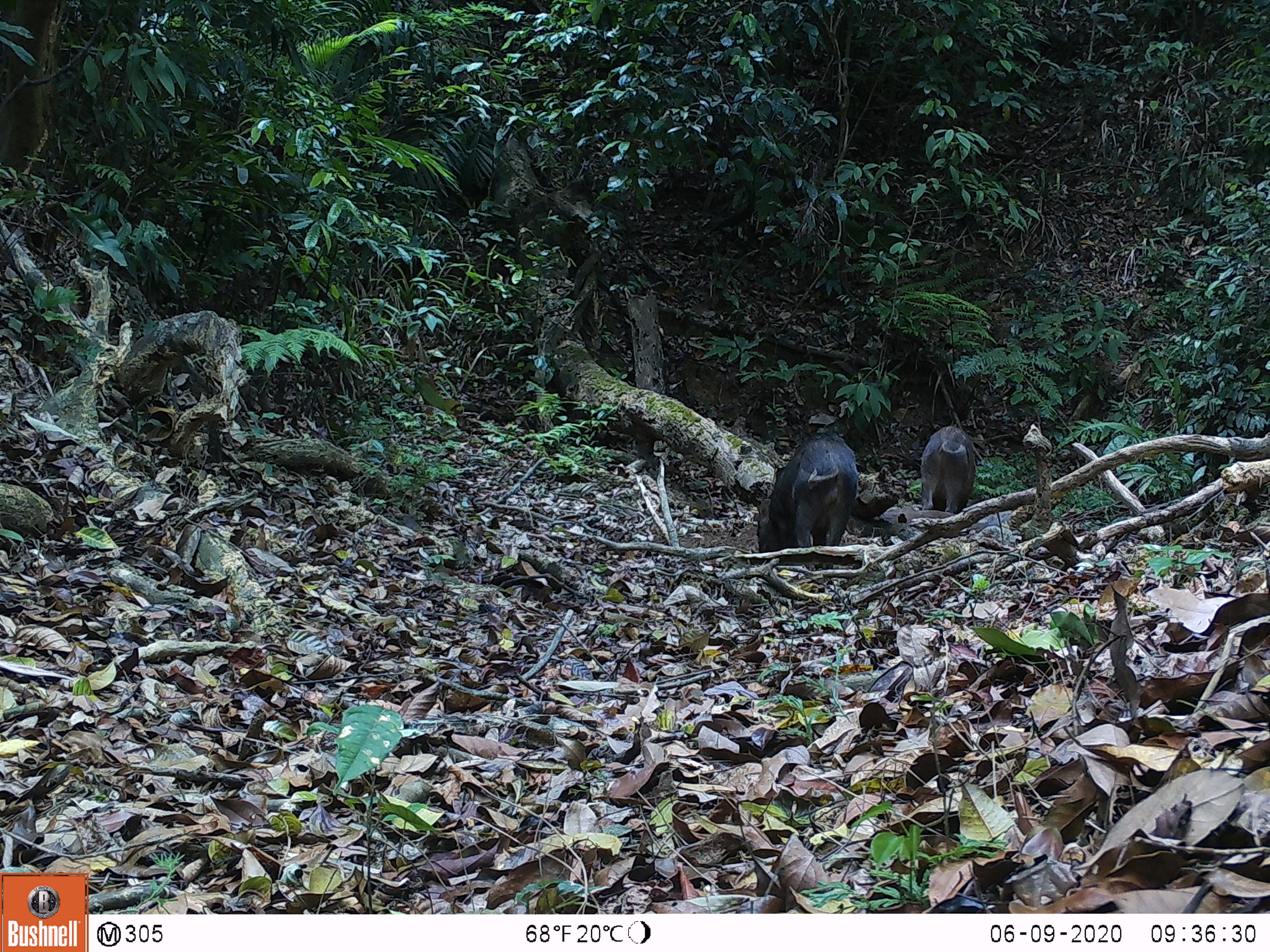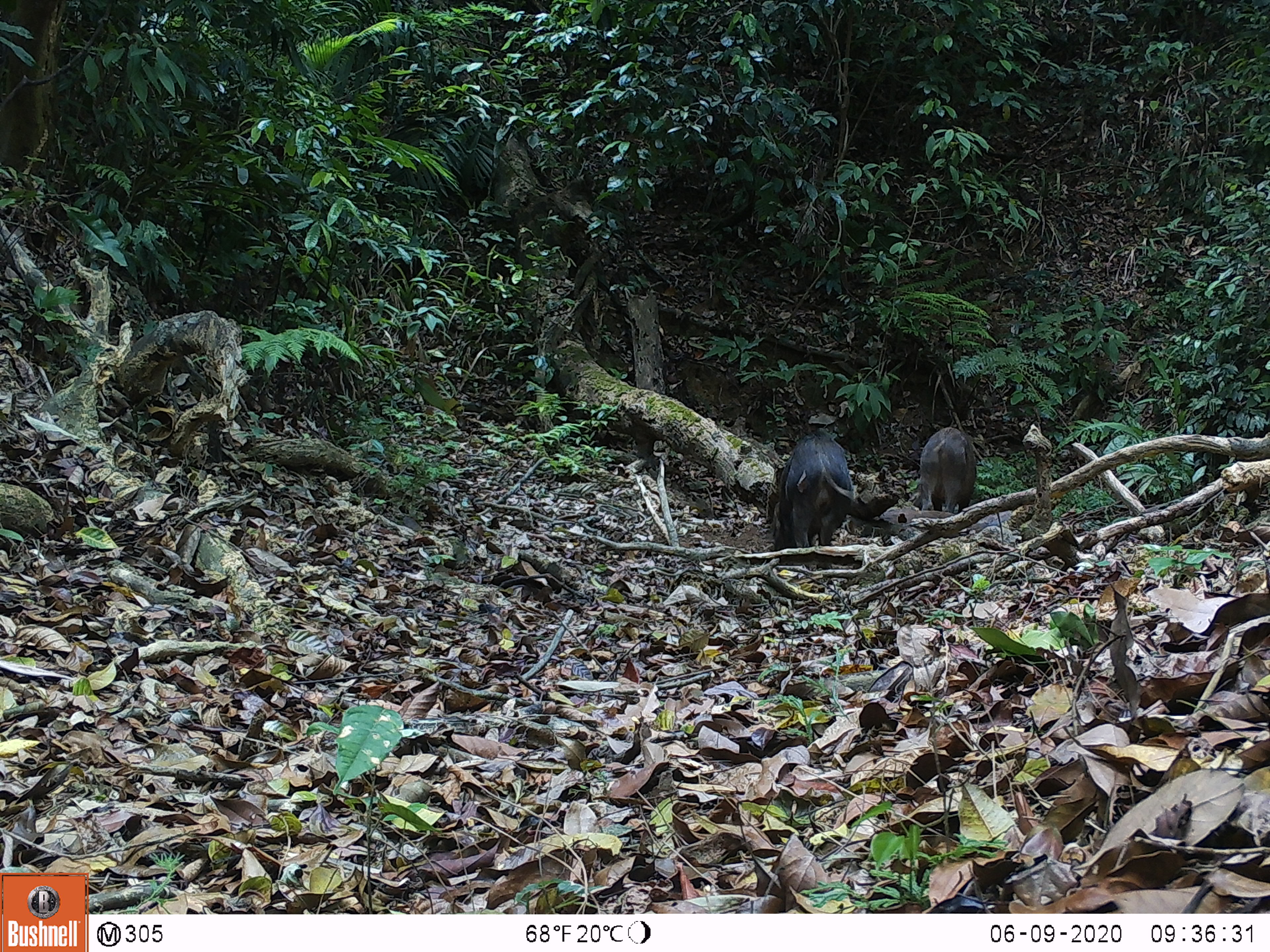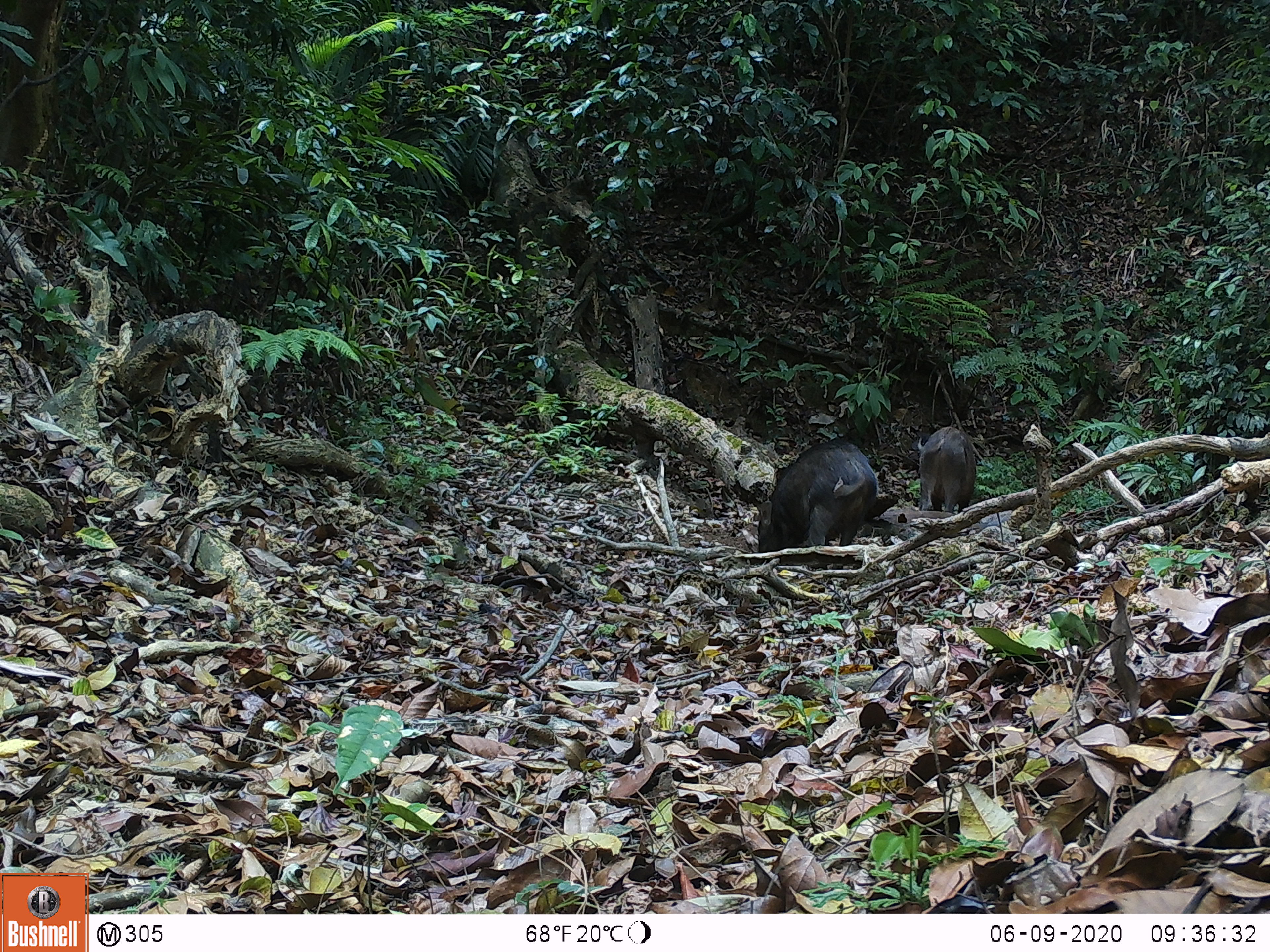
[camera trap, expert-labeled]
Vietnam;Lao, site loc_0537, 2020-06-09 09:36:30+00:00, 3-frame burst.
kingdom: Animalia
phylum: Chordata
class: Mammalia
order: Artiodactyla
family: Suidae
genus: Sus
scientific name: Sus scrofa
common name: eurasian wild pig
Eurasian wild pig (Sus scrofa). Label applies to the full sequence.